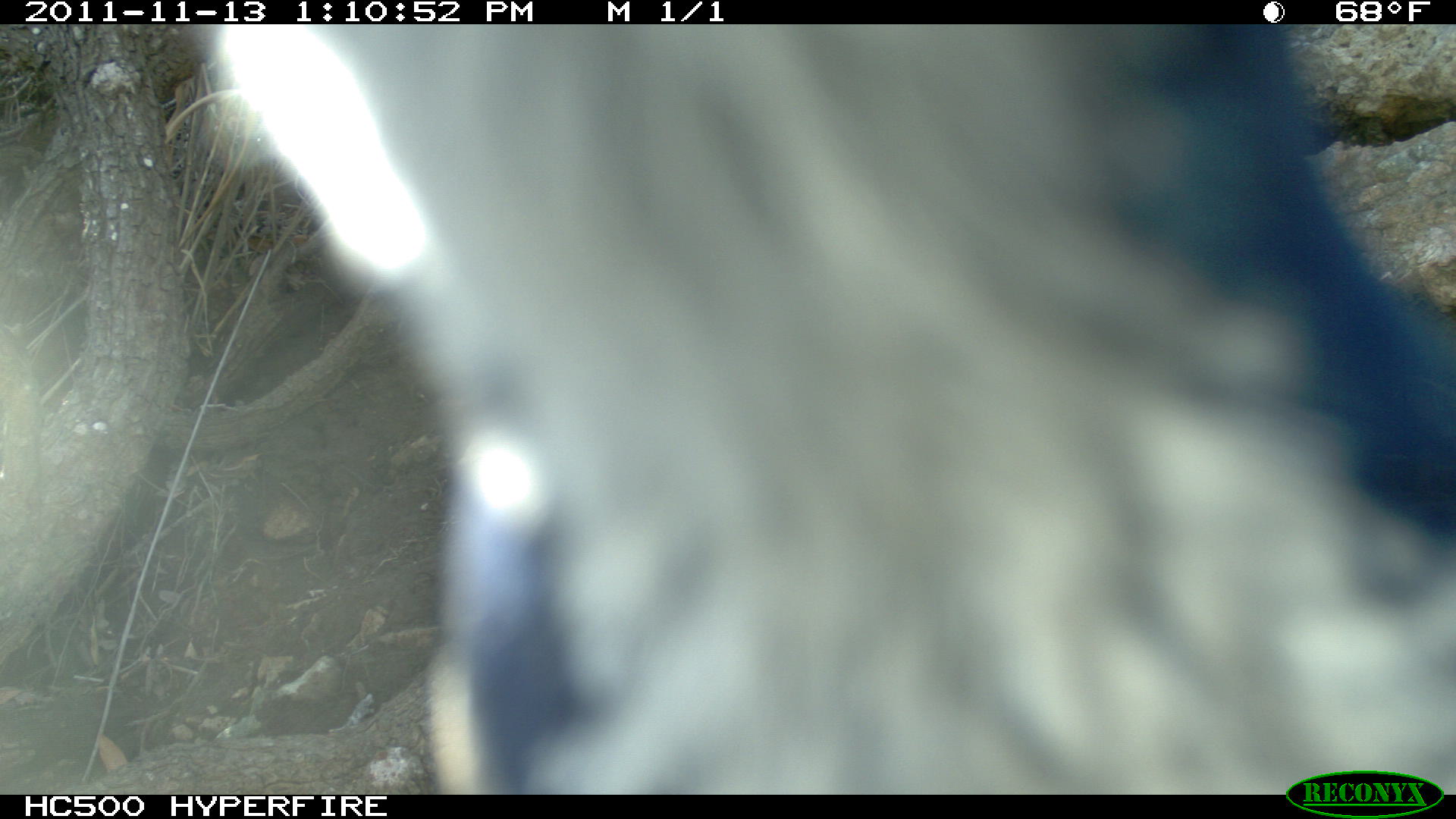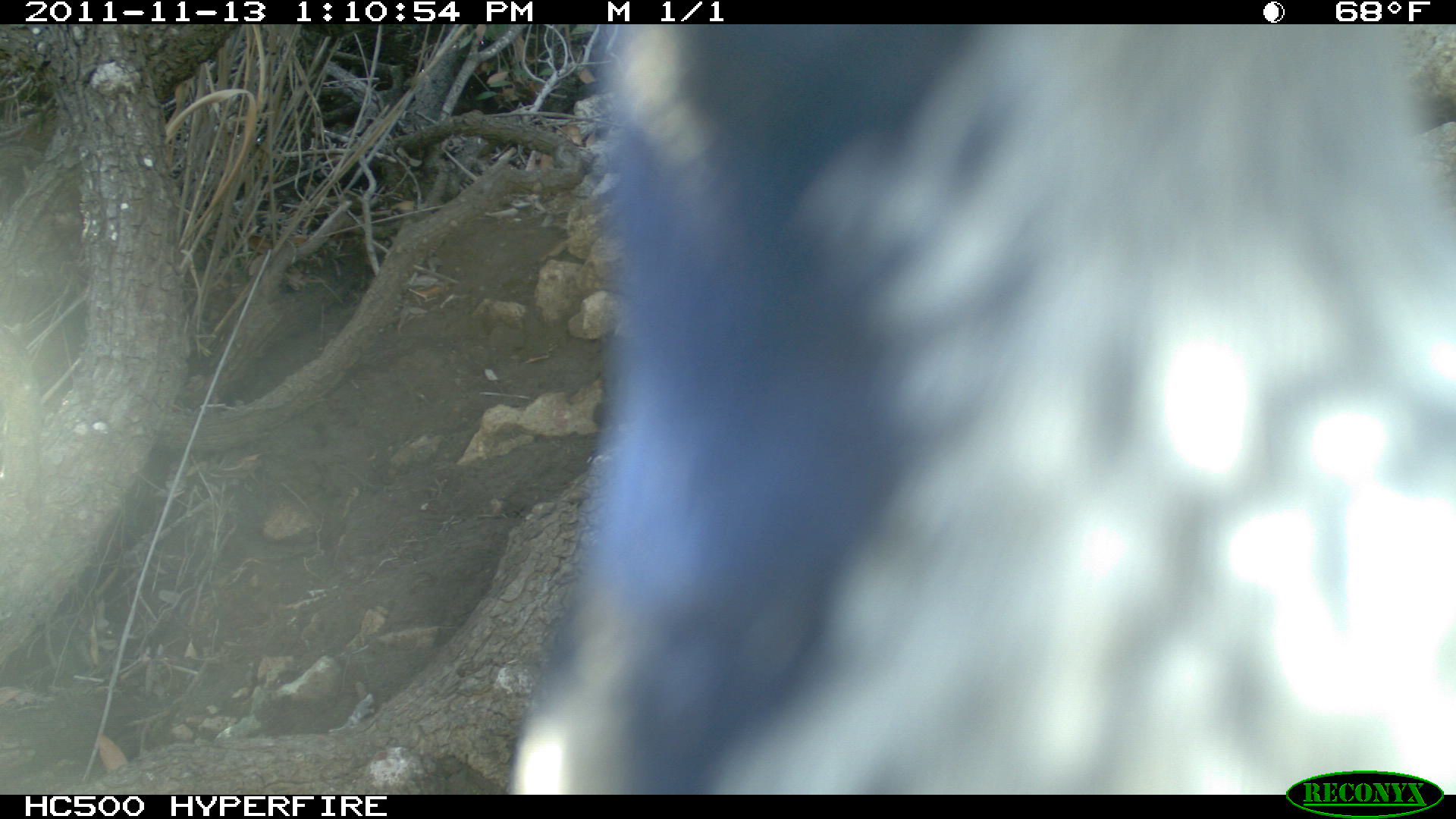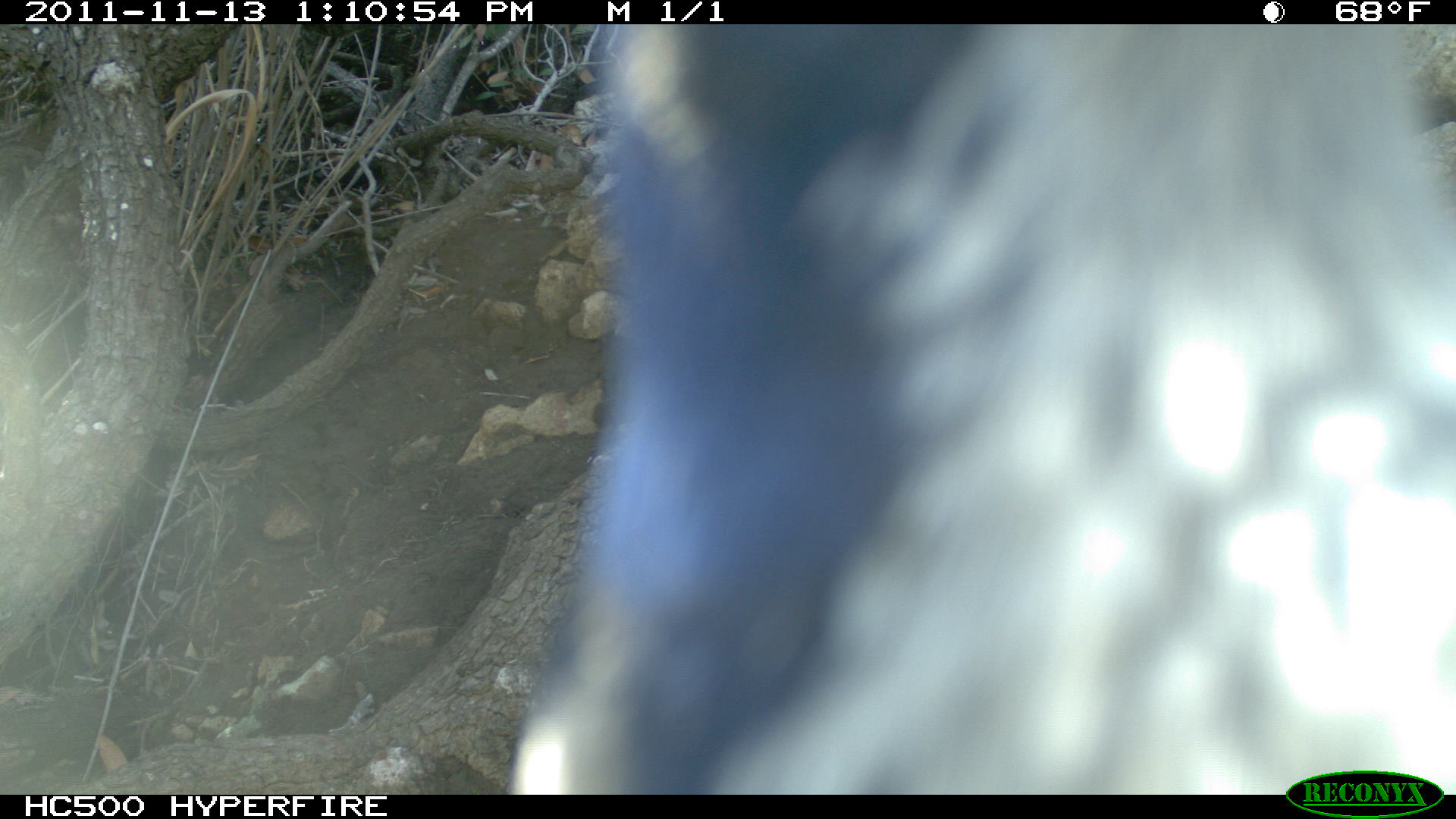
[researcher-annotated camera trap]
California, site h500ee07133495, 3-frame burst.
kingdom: Animalia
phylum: Chordata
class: Aves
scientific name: Aves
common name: bird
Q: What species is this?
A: Bird (Aves).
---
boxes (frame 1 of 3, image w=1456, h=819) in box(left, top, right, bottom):
bird: box(209, 25, 1455, 790)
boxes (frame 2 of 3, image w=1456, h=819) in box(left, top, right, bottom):
bird: box(504, 24, 1452, 794)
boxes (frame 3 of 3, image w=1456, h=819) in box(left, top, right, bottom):
bird: box(510, 24, 1455, 795)